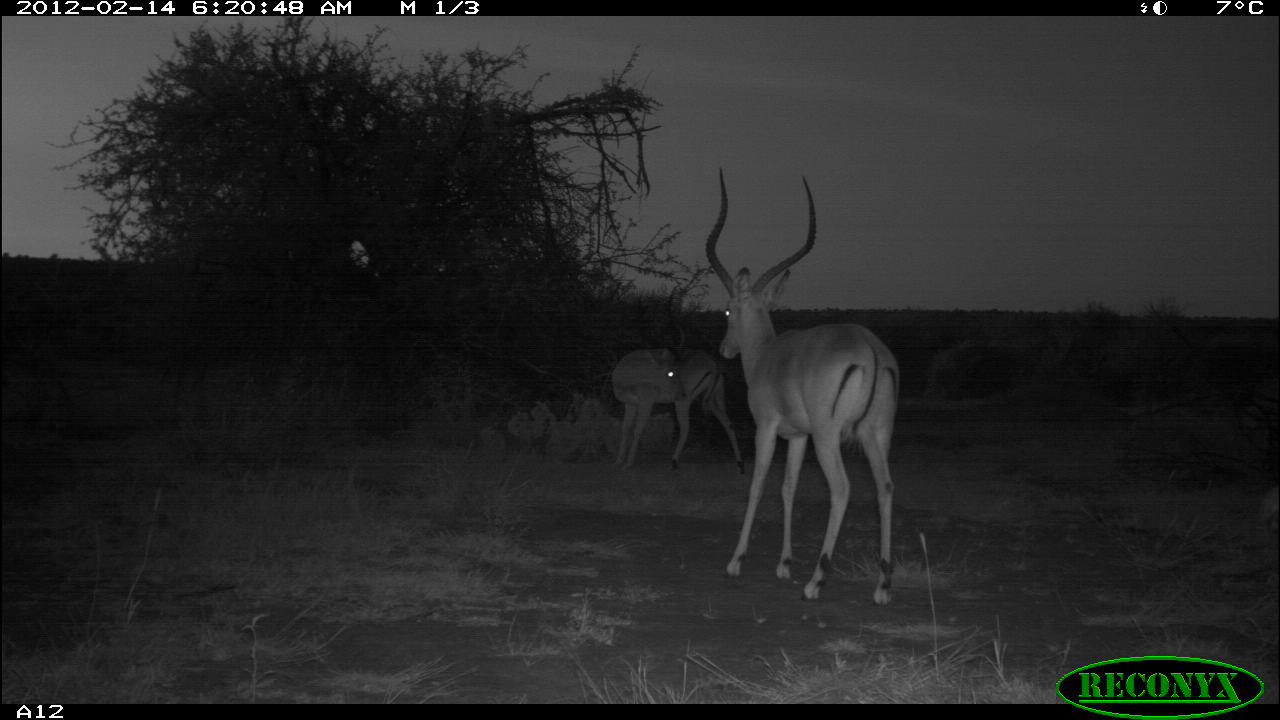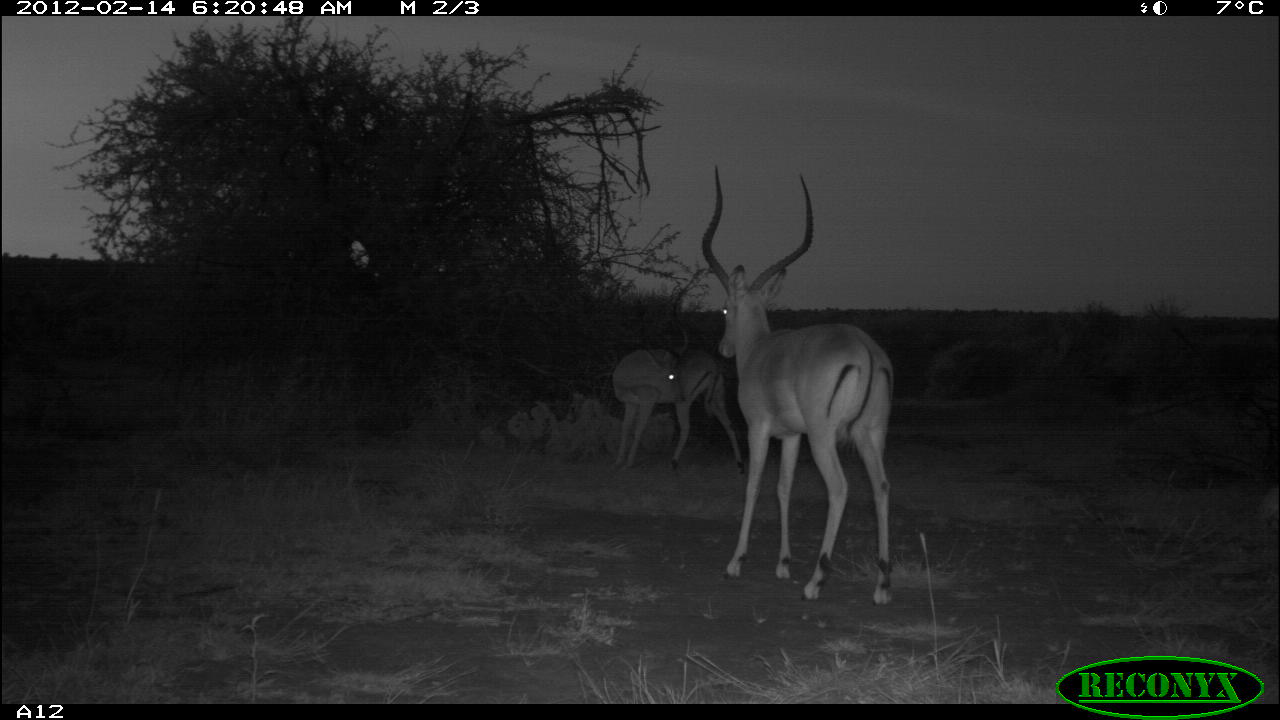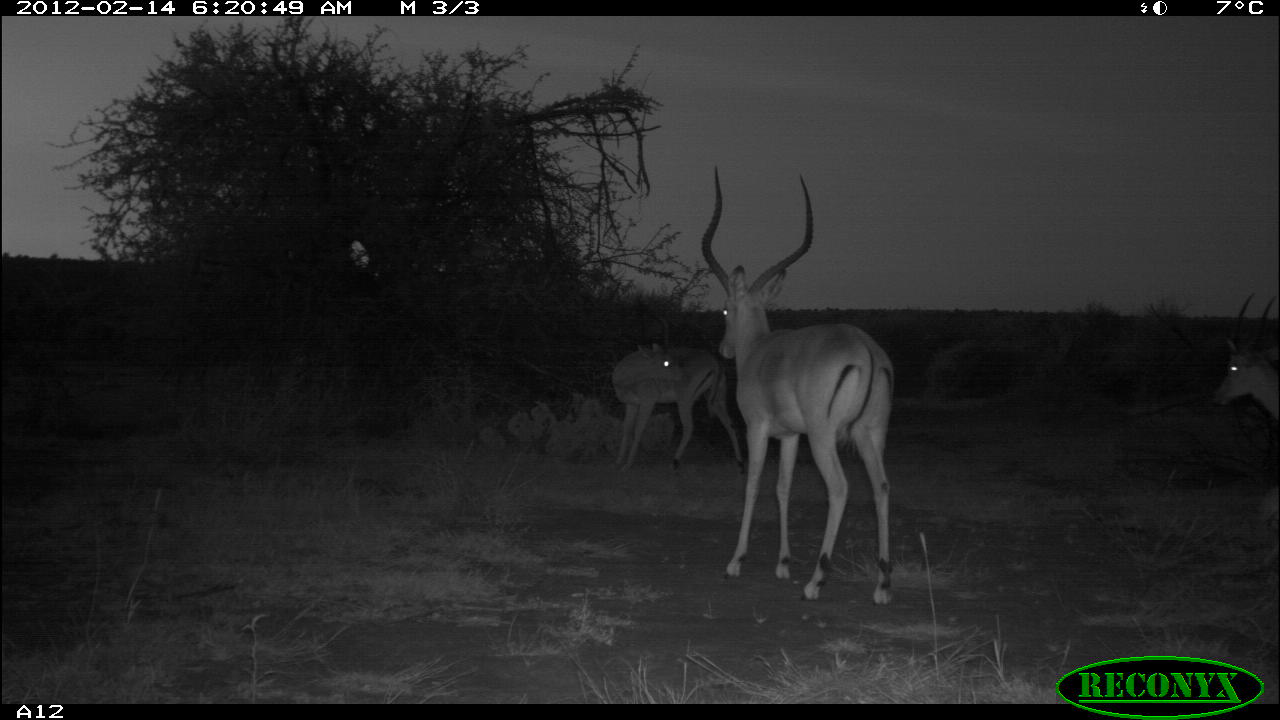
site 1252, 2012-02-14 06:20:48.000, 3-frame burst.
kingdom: Animalia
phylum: Chordata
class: Mammalia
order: Artiodactyla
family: Bovidae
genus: Aepyceros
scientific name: Aepyceros melampus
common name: impala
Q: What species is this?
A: Aepyceros melampus (impala).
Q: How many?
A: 2.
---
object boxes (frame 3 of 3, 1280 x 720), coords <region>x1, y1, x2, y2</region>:
aepyceros melampus: <region>687, 158, 900, 612</region>; <region>602, 299, 751, 478</region>; <region>1200, 286, 1280, 425</region>